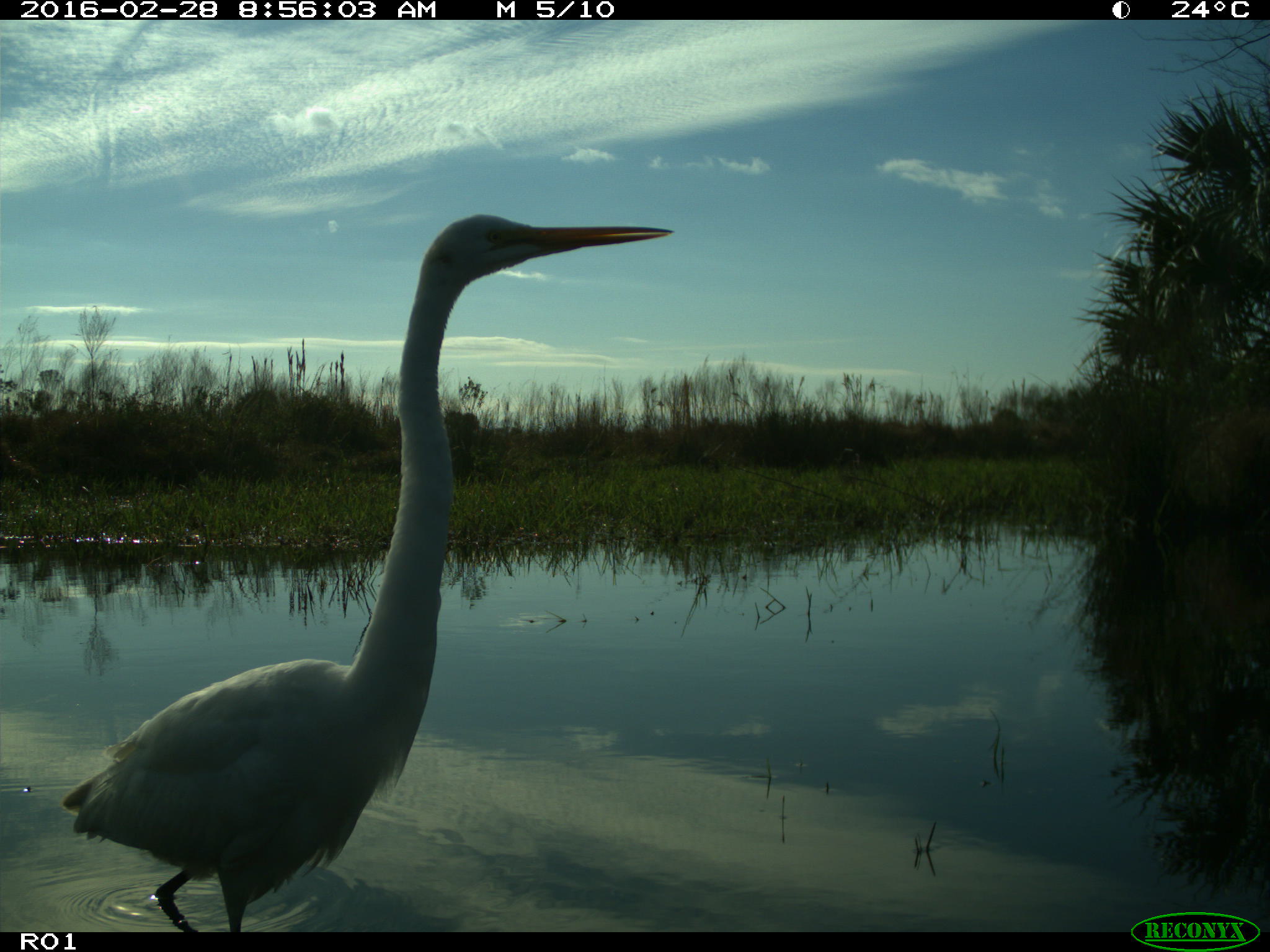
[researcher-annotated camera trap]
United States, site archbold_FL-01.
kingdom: Animalia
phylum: Chordata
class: Aves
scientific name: Aves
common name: birds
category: unidentified bird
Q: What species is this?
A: Unidentified bird (birds) (Aves).